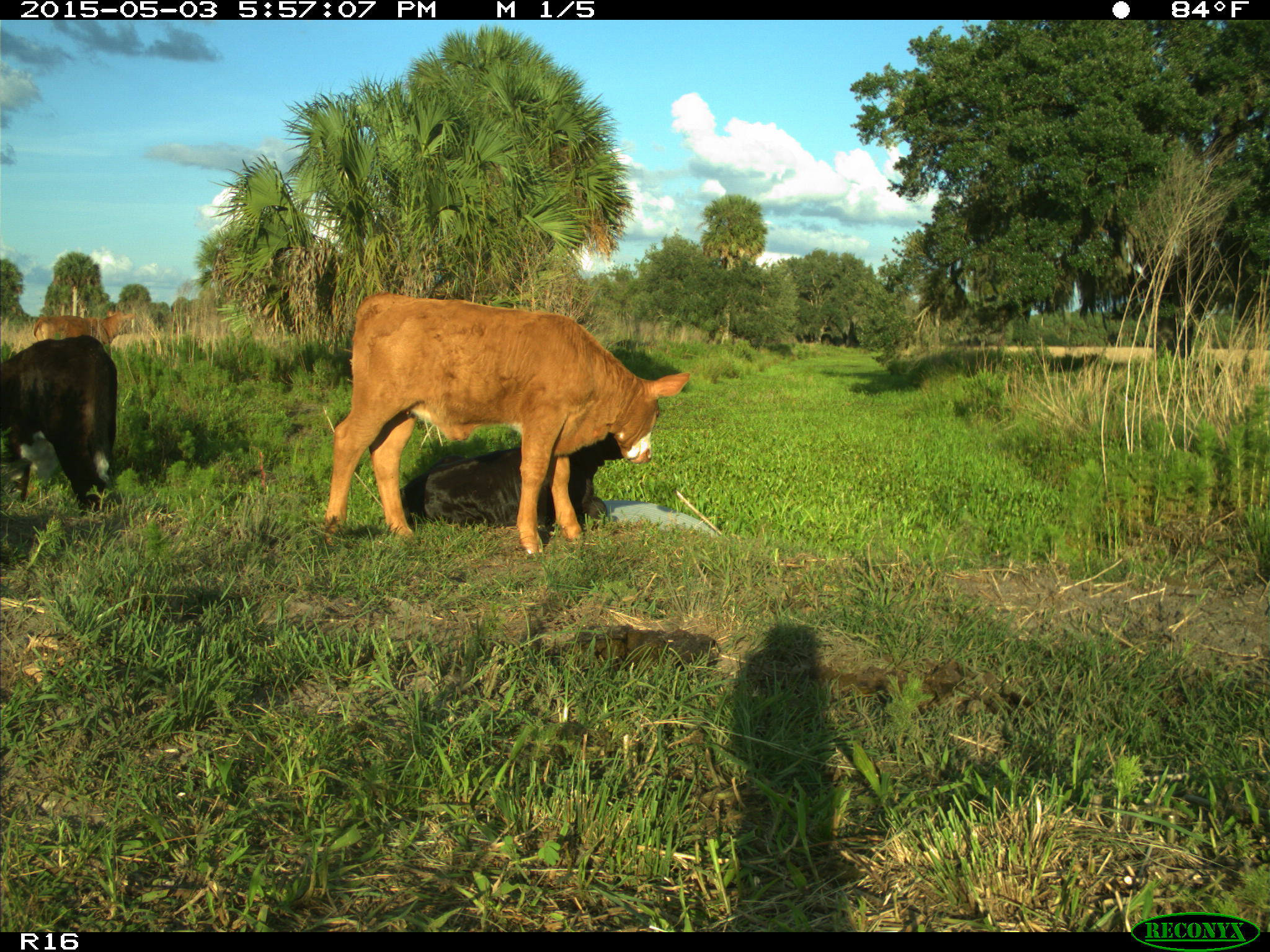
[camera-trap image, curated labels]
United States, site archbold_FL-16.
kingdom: Animalia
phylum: Chordata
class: Mammalia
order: Artiodactyla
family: Bovidae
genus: Bos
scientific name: Bos taurus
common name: domestic cow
Bos taurus (domestic cow).